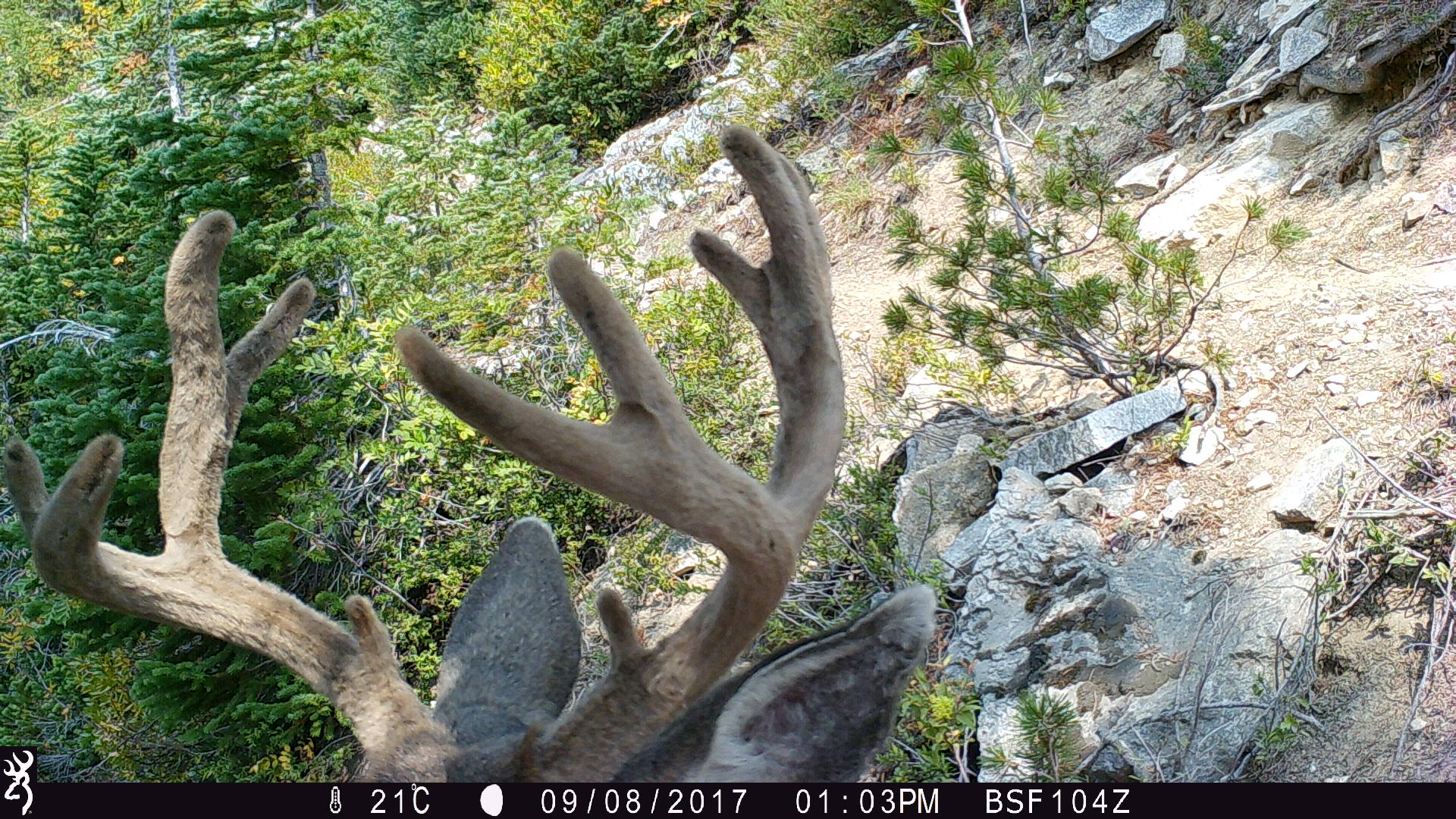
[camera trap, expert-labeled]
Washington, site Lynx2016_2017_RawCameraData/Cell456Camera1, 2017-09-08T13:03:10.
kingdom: Animalia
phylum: Chordata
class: Mammalia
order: Artiodactyla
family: Cervidae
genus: Odocoileus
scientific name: Odocoileus hemionus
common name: mule deer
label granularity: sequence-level